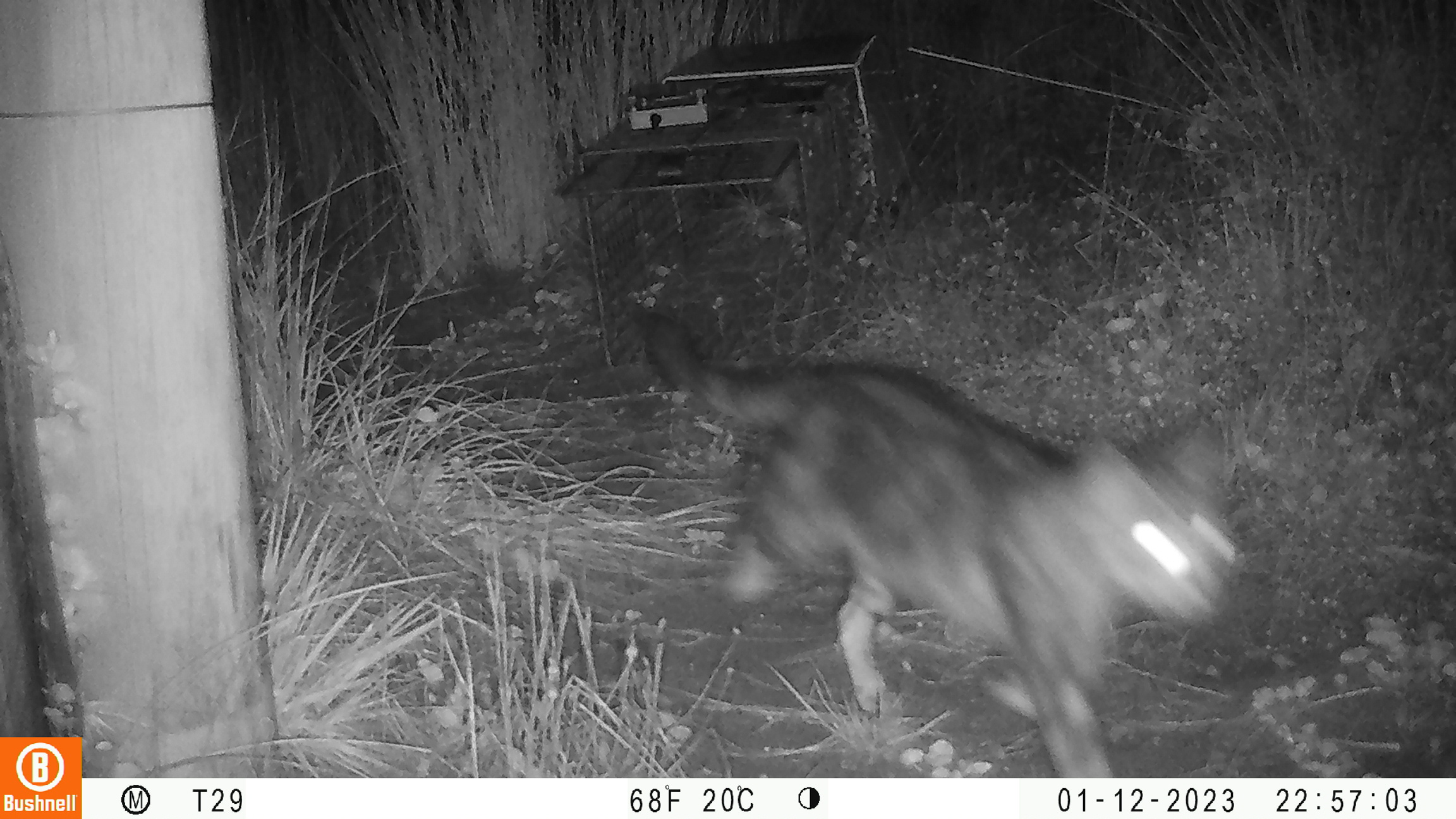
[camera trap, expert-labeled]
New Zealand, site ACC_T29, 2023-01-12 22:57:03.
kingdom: Animalia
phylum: Chordata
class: Mammalia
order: Carnivora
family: Felidae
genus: Felis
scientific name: Felis catus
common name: domestic cat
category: cat